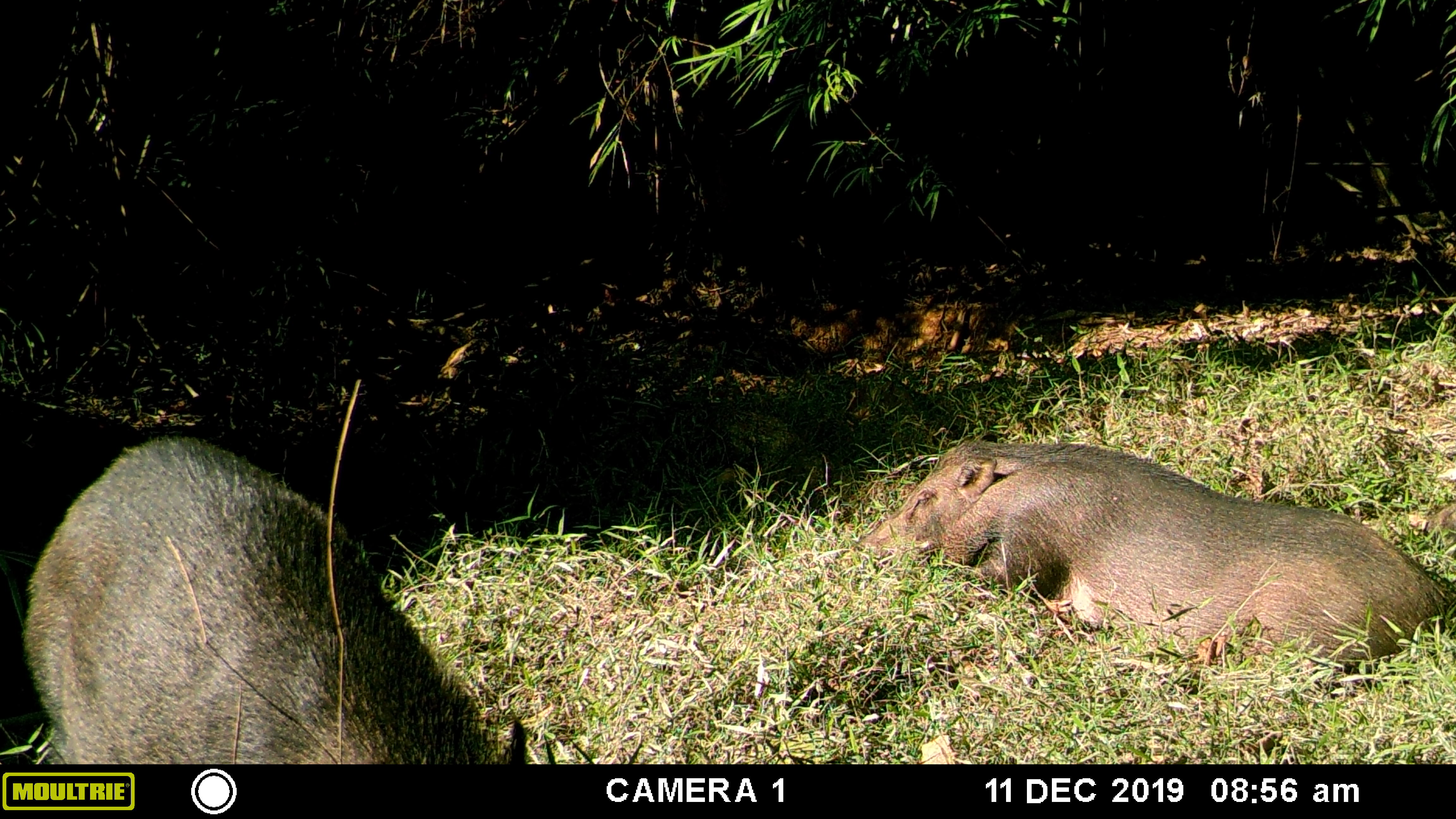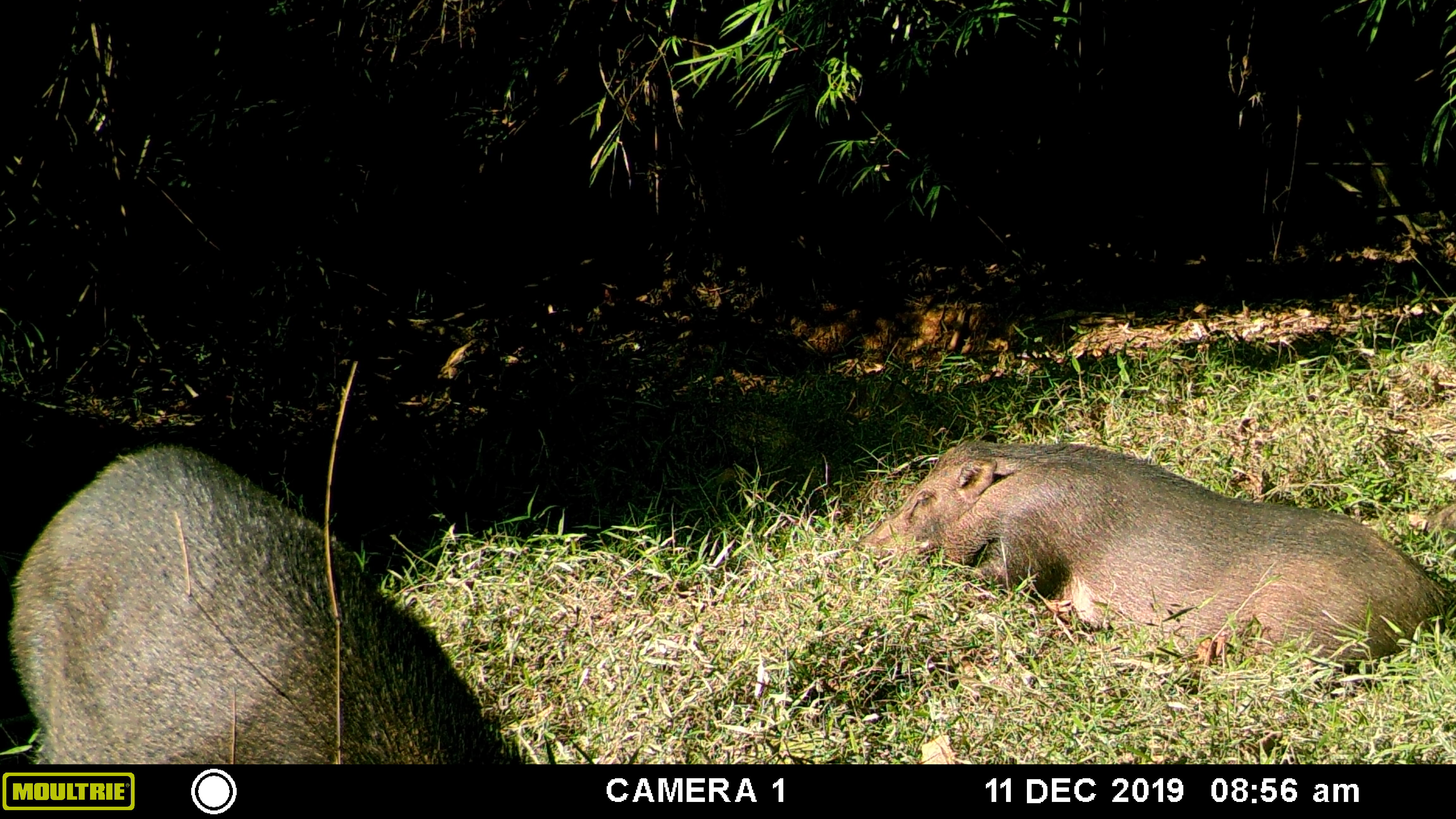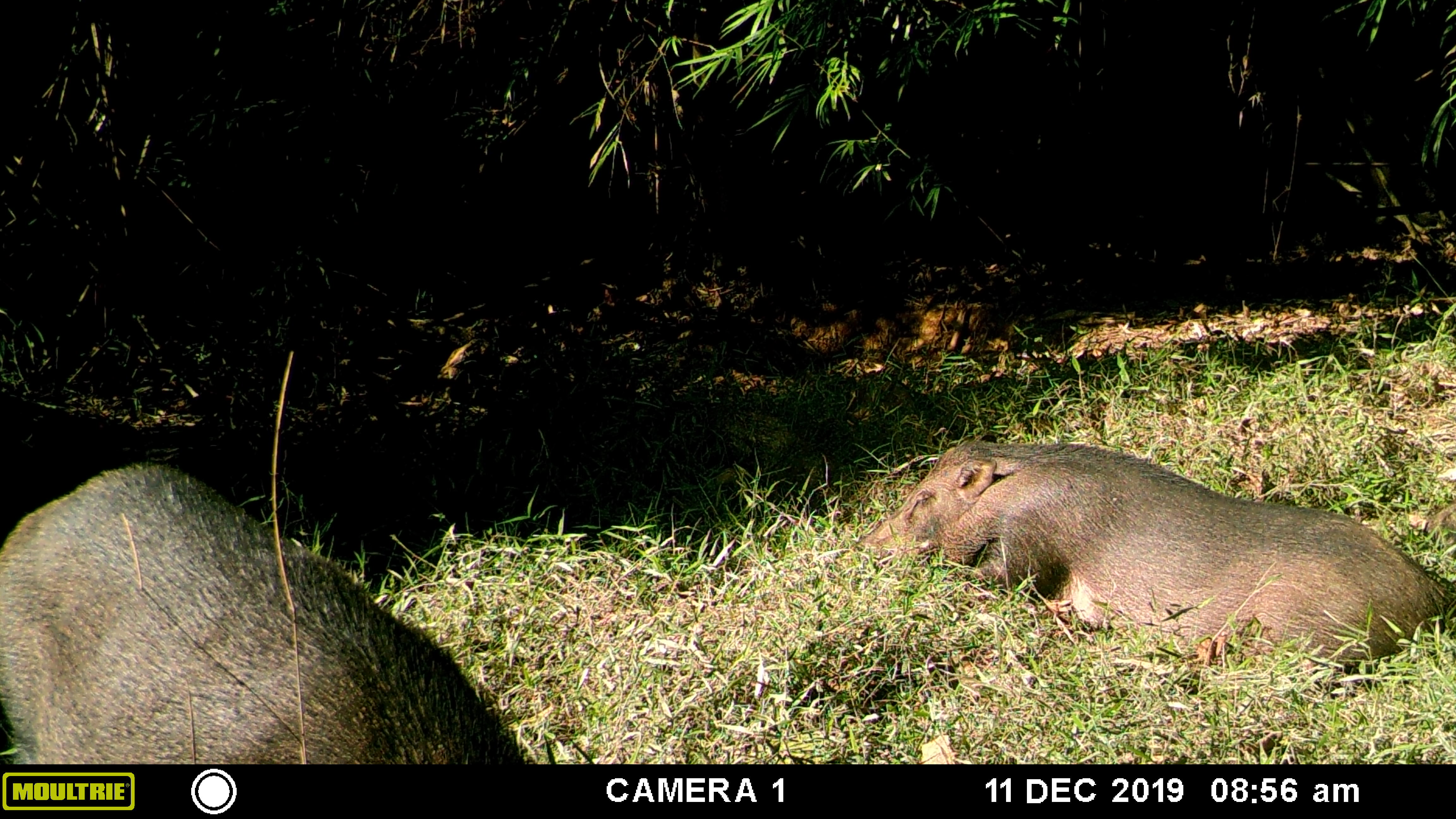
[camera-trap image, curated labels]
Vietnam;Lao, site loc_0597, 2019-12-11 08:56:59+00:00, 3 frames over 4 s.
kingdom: Animalia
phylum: Chordata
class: Mammalia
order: Artiodactyla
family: Suidae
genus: Sus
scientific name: Sus scrofa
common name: eurasian wild pig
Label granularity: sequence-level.